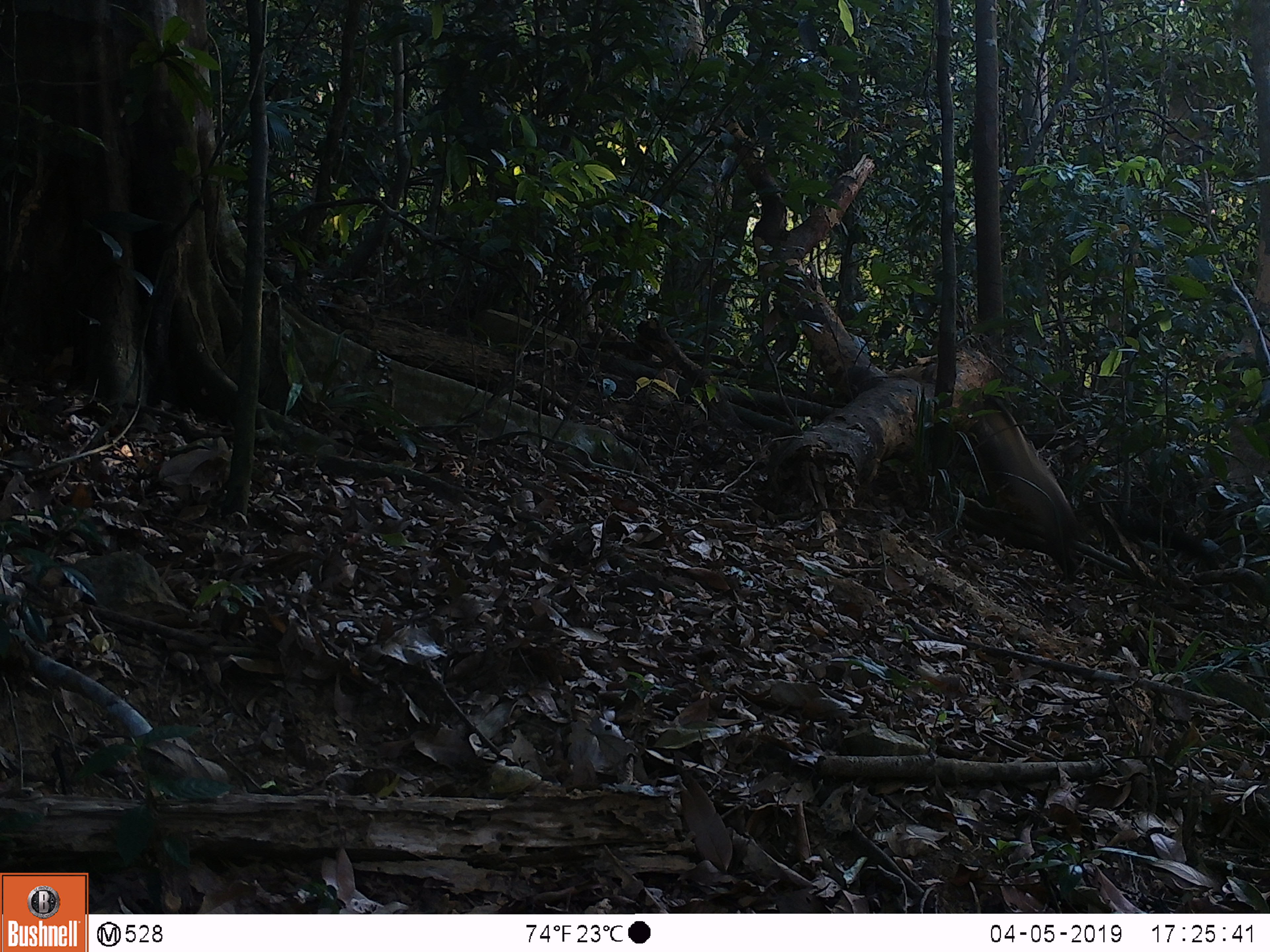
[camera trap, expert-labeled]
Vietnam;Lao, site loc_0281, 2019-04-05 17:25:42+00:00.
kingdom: Animalia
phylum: Chordata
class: Mammalia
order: Carnivora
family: Mustelidae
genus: Martes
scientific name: Martes flavigula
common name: yellow-throated marten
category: yellow throated marten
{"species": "yellow throated marten (yellow-throated marten) (Martes flavigula)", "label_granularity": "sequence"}